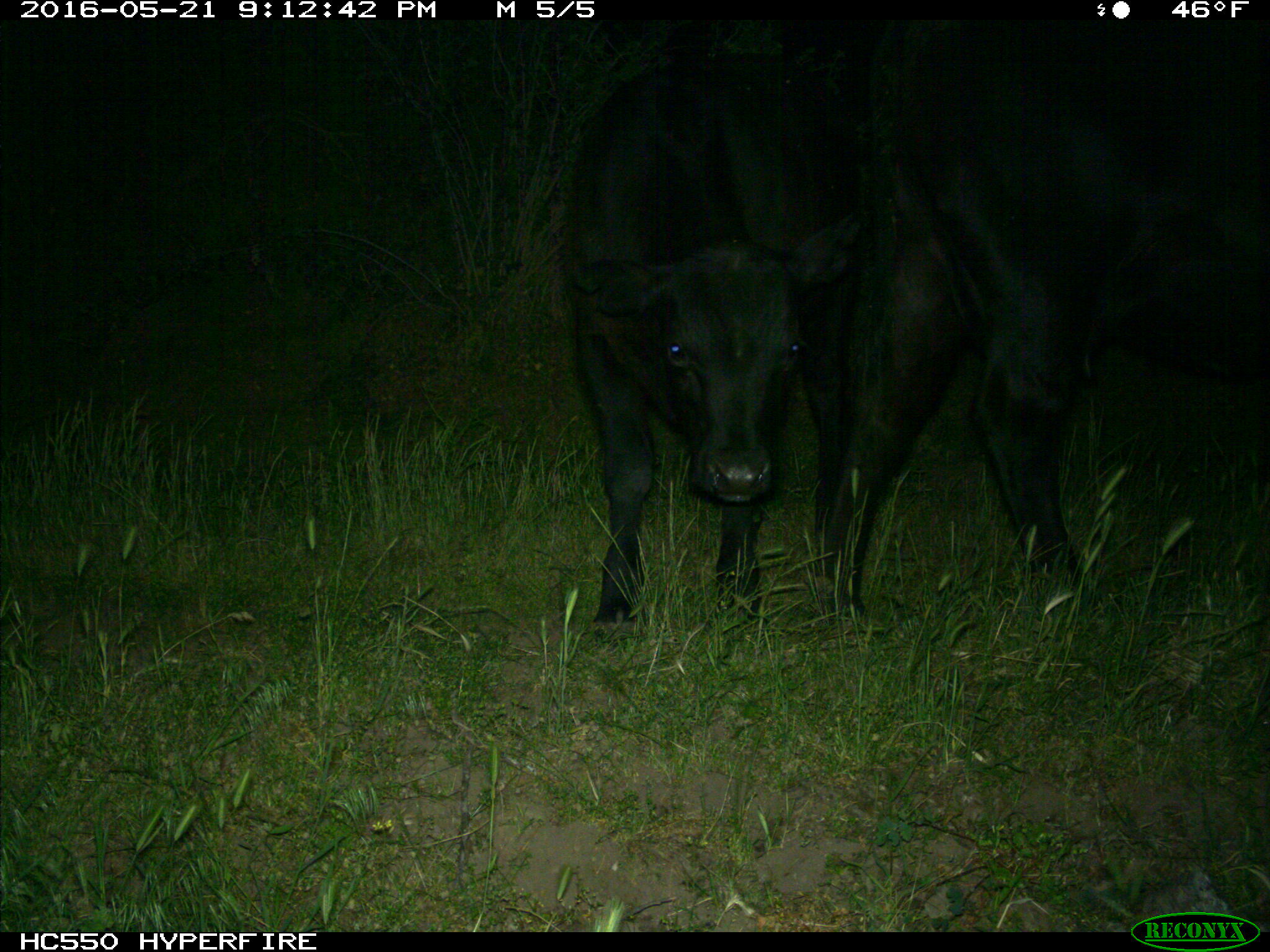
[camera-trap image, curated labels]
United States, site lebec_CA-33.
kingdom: Animalia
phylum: Chordata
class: Mammalia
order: Artiodactyla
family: Bovidae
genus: Bos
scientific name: Bos taurus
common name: domestic cow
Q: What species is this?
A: Bos taurus (domestic cow).